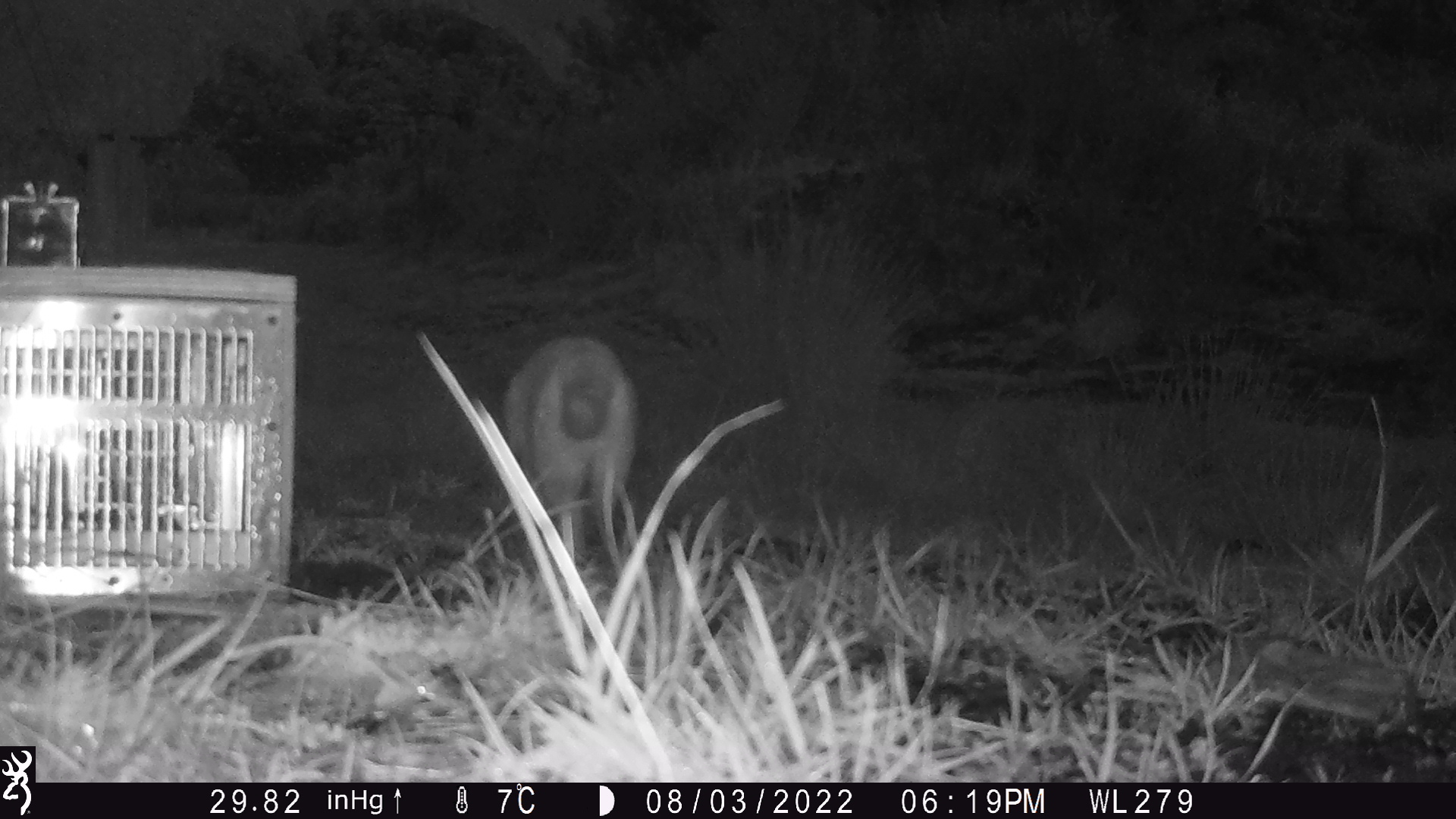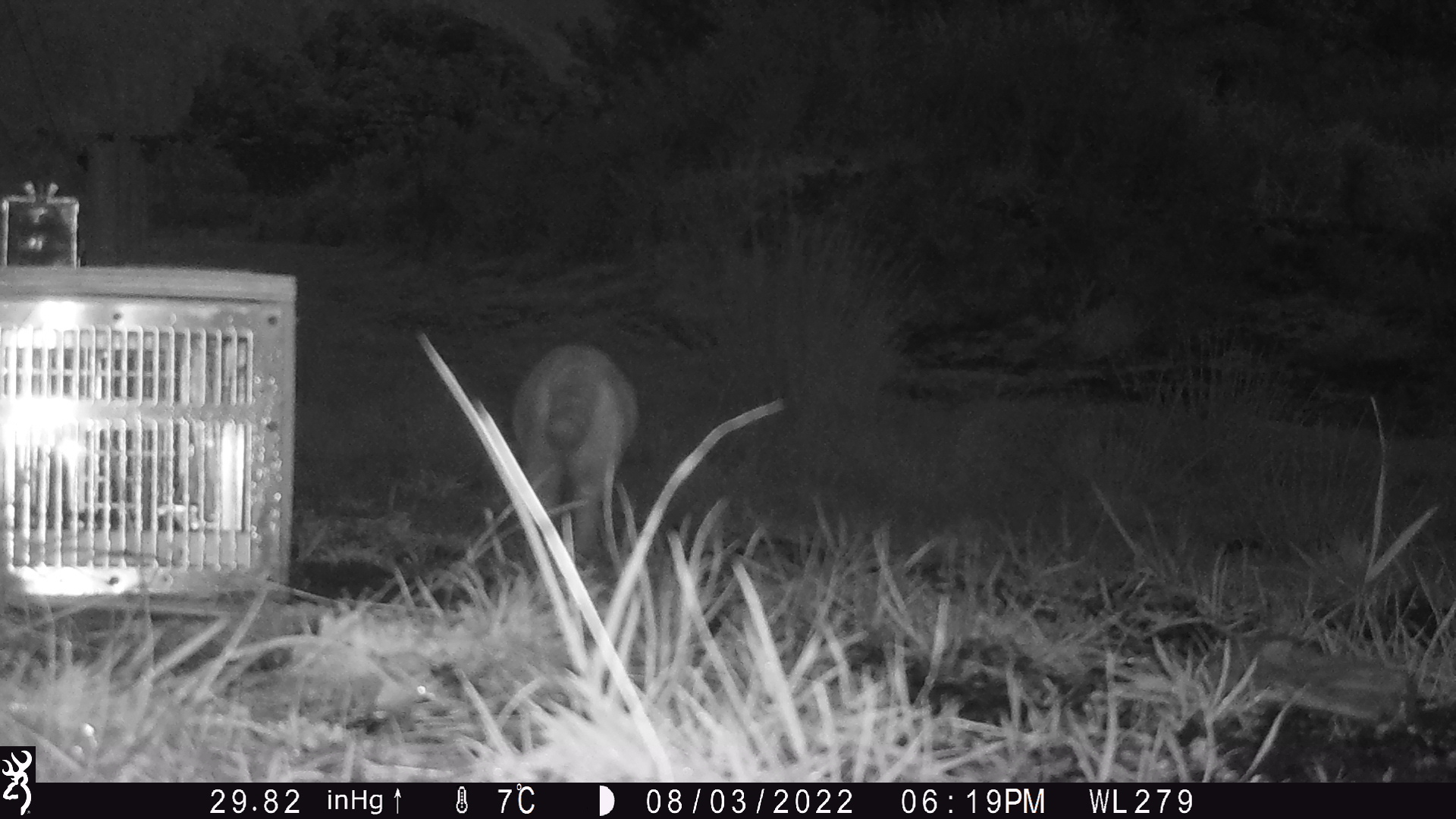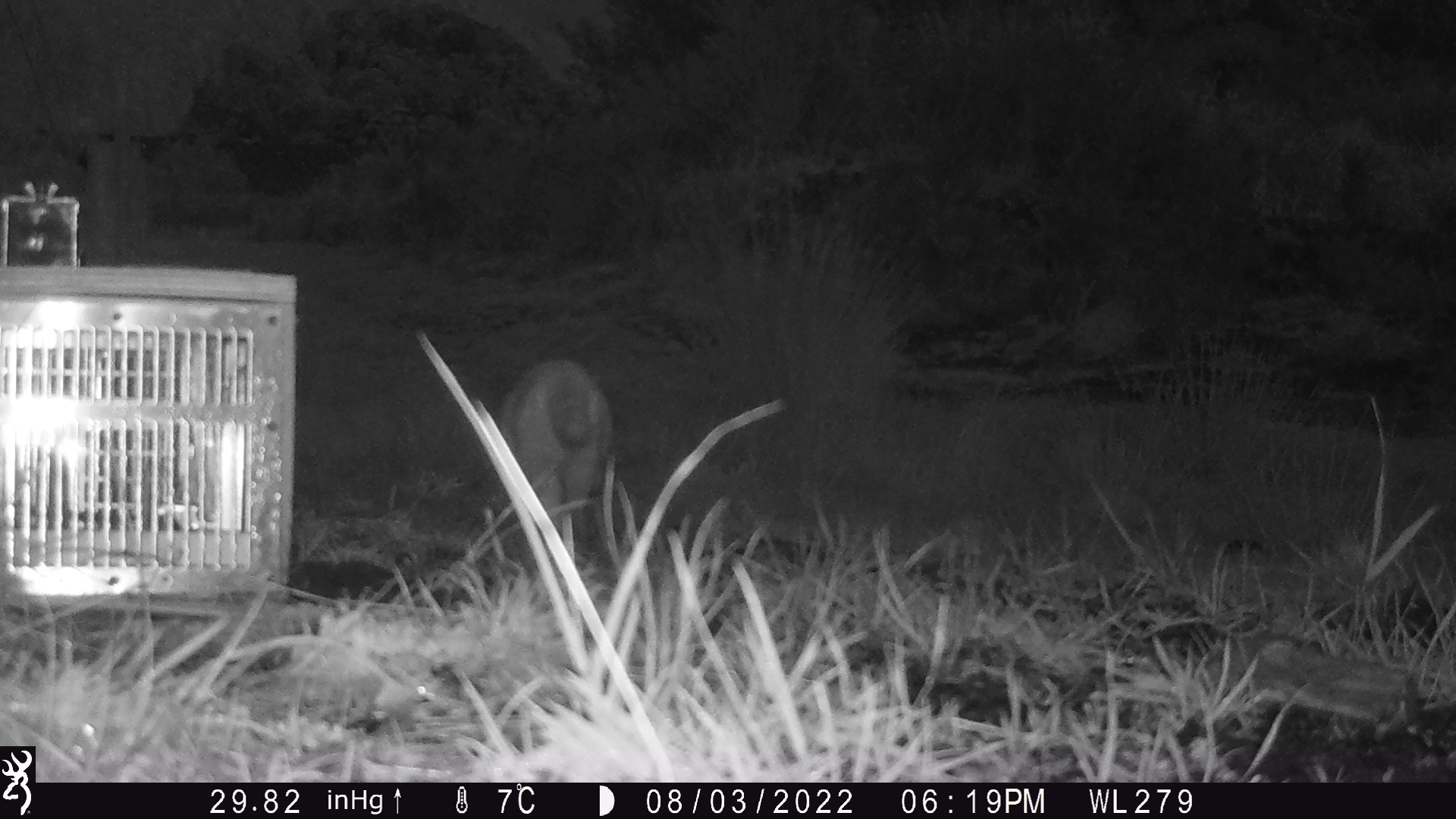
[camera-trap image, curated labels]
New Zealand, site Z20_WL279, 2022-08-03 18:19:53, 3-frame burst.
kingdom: Animalia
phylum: Chordata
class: Mammalia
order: Carnivora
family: Felidae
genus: Felis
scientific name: Felis catus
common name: domestic cat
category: cat